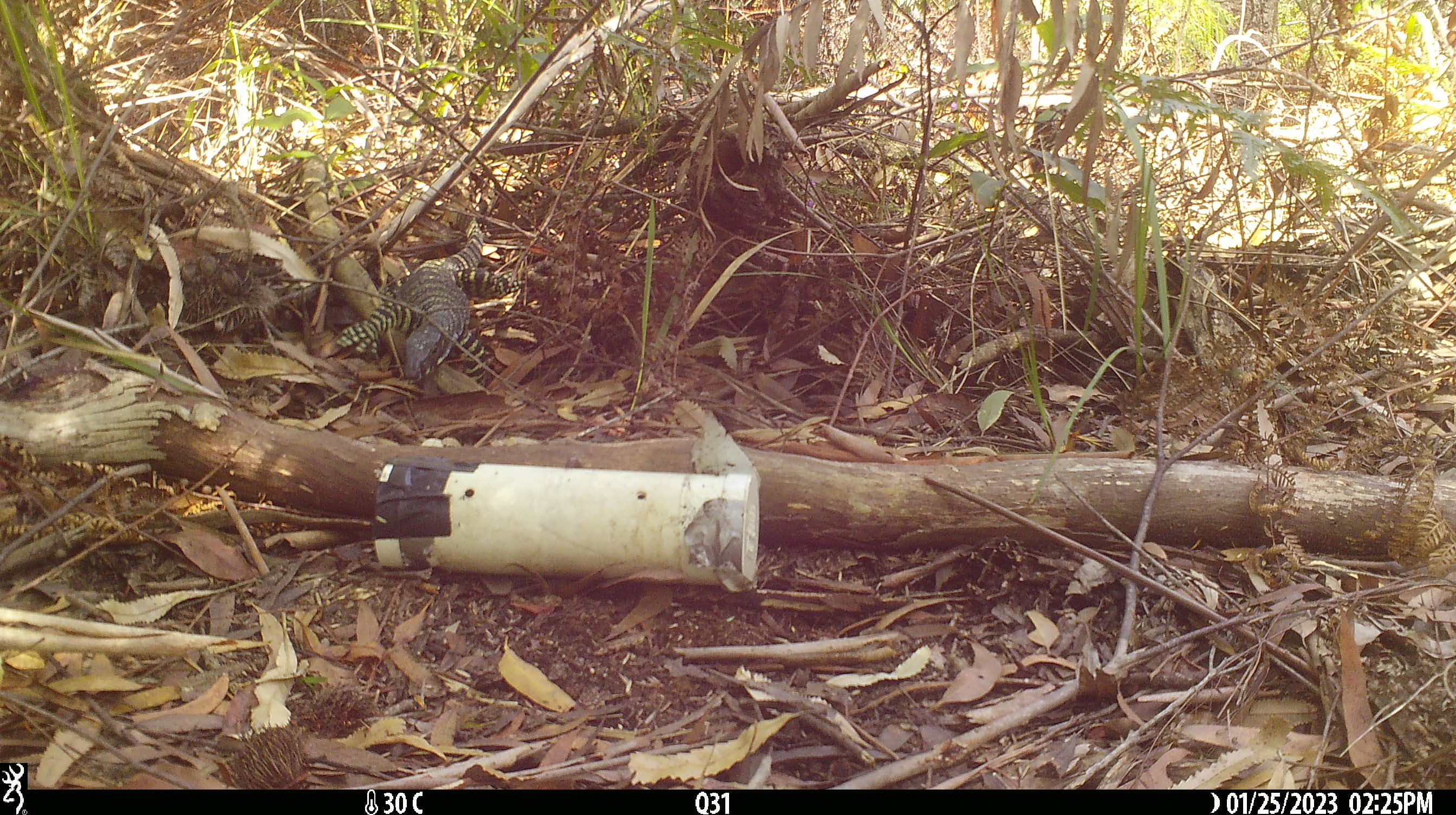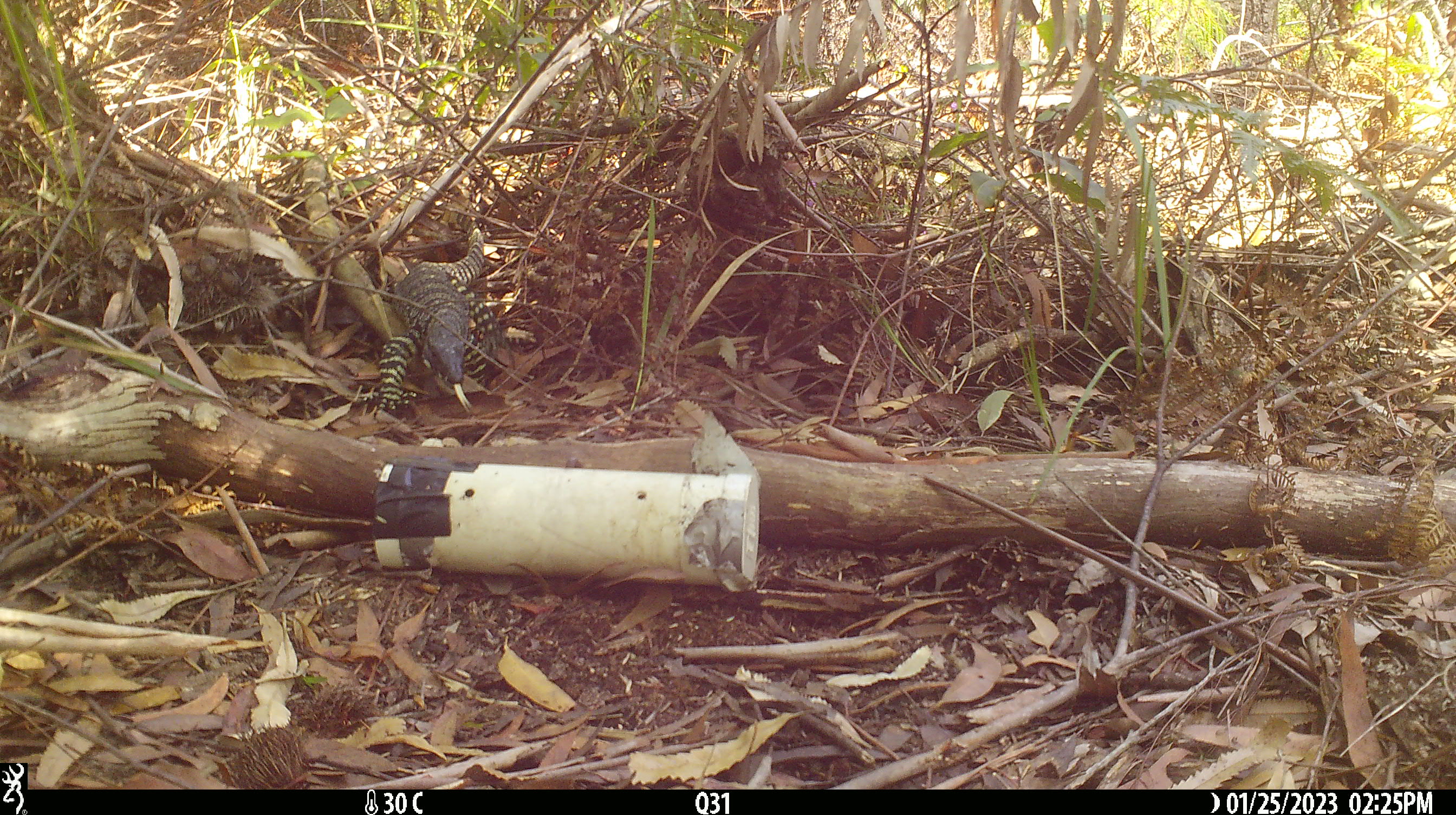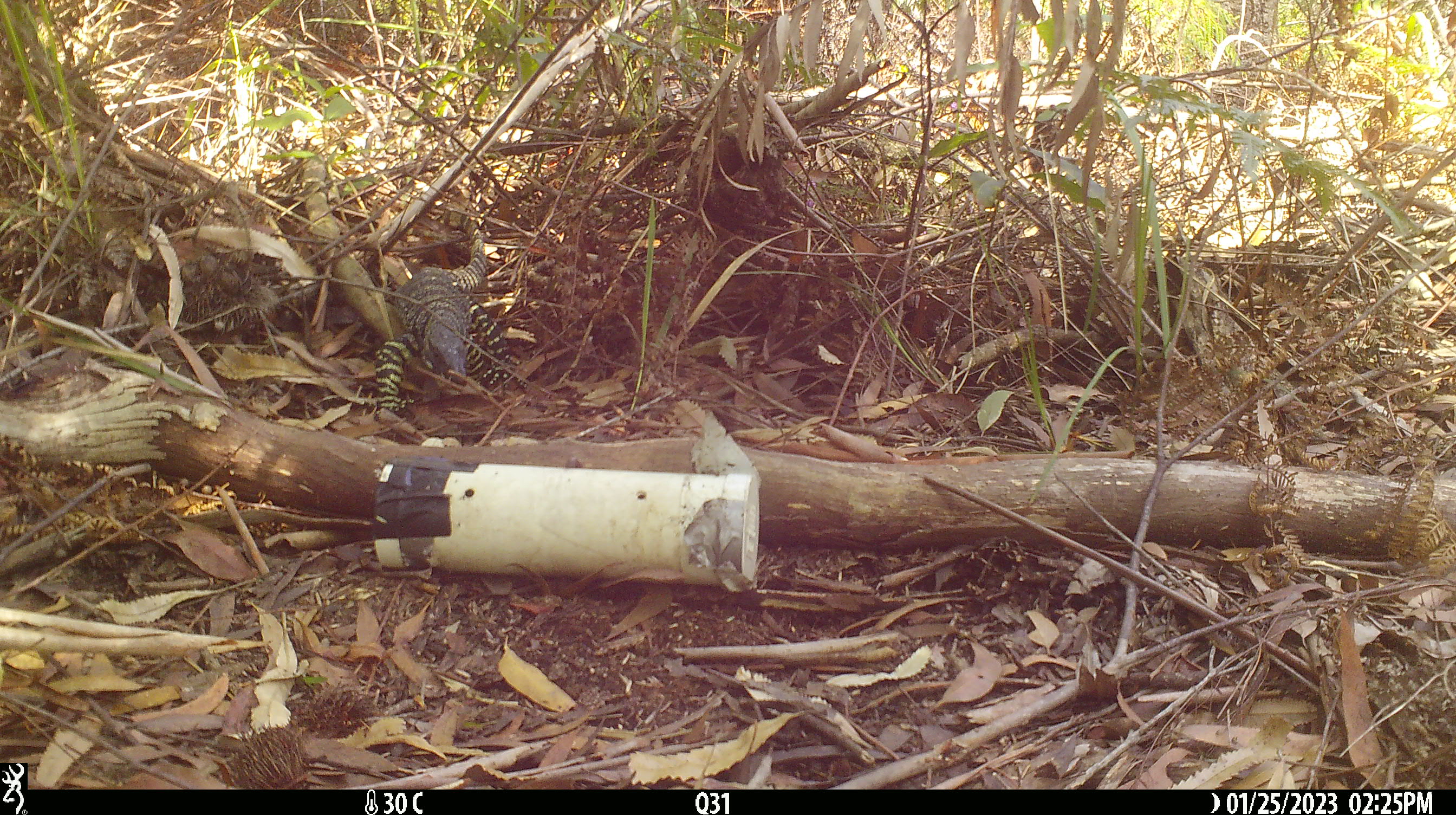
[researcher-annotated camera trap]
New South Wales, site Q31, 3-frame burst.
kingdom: Animalia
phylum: Chordata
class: Reptilia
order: Squamata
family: Varanidae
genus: Varanus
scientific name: Varanus varius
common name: lace monitor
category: goanna